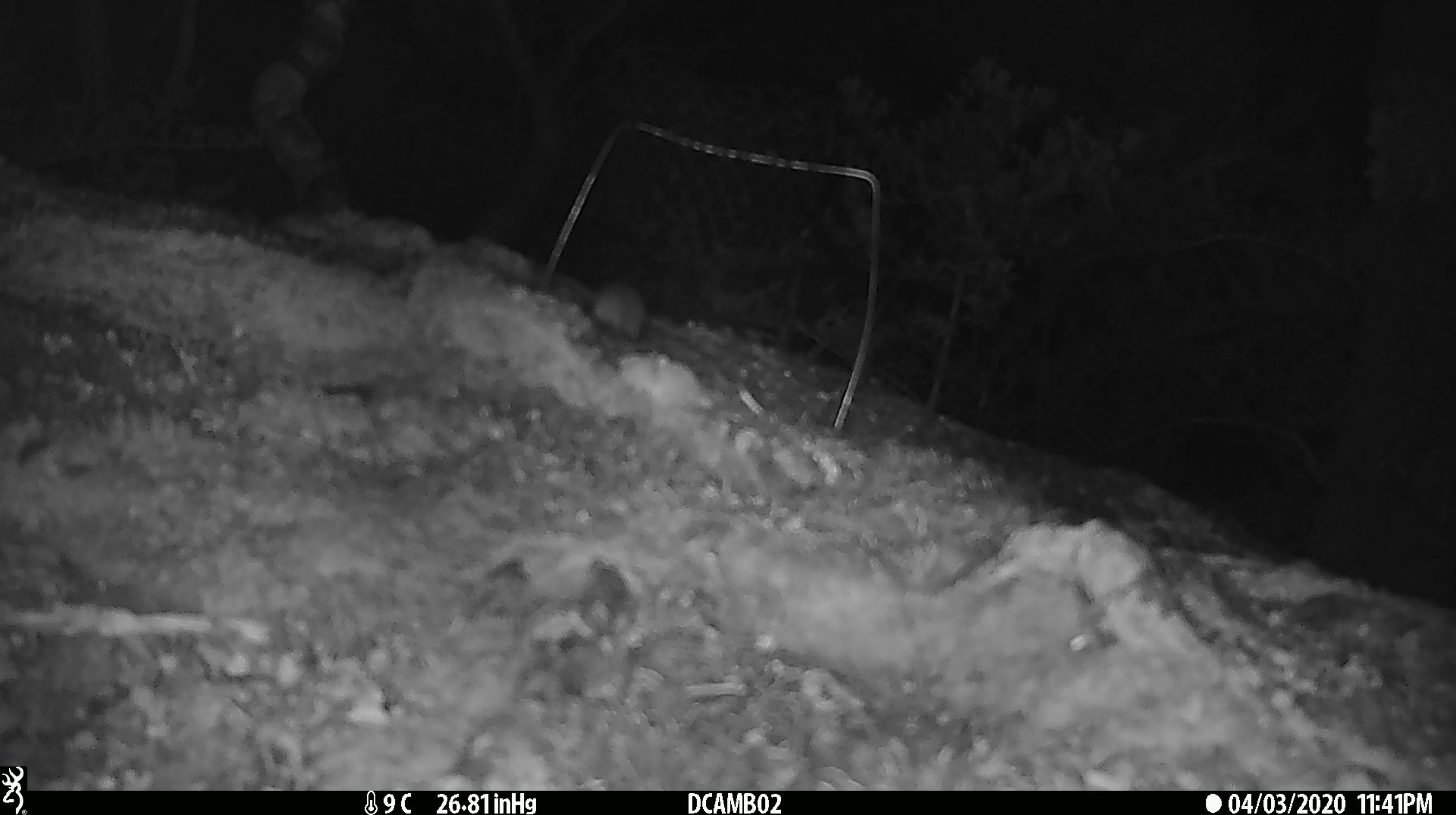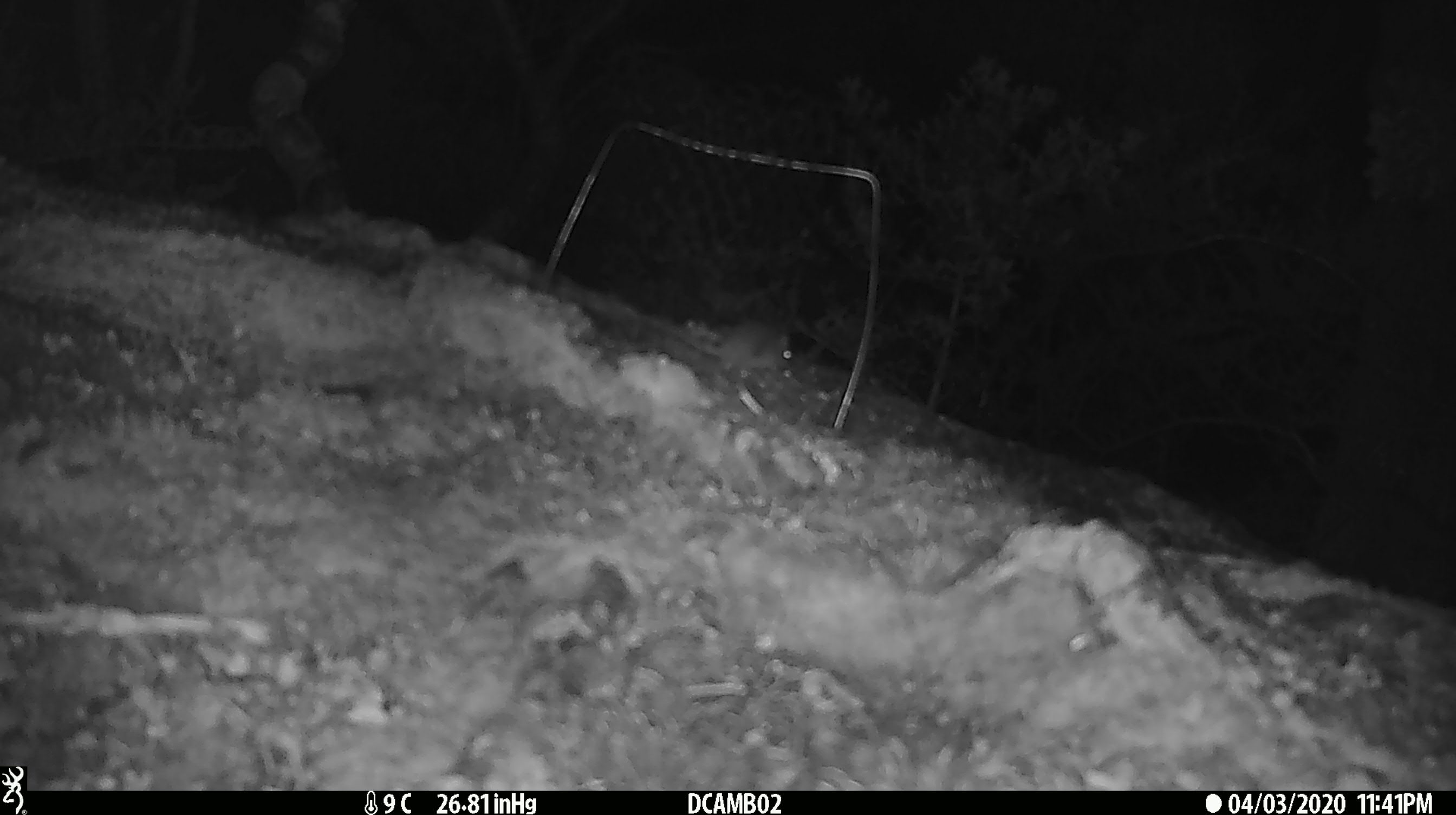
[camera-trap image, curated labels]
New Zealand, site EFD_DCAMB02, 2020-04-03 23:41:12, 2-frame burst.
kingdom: Animalia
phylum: Chordata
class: Mammalia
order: Rodentia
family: Muridae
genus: Mus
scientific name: Mus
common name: mouse